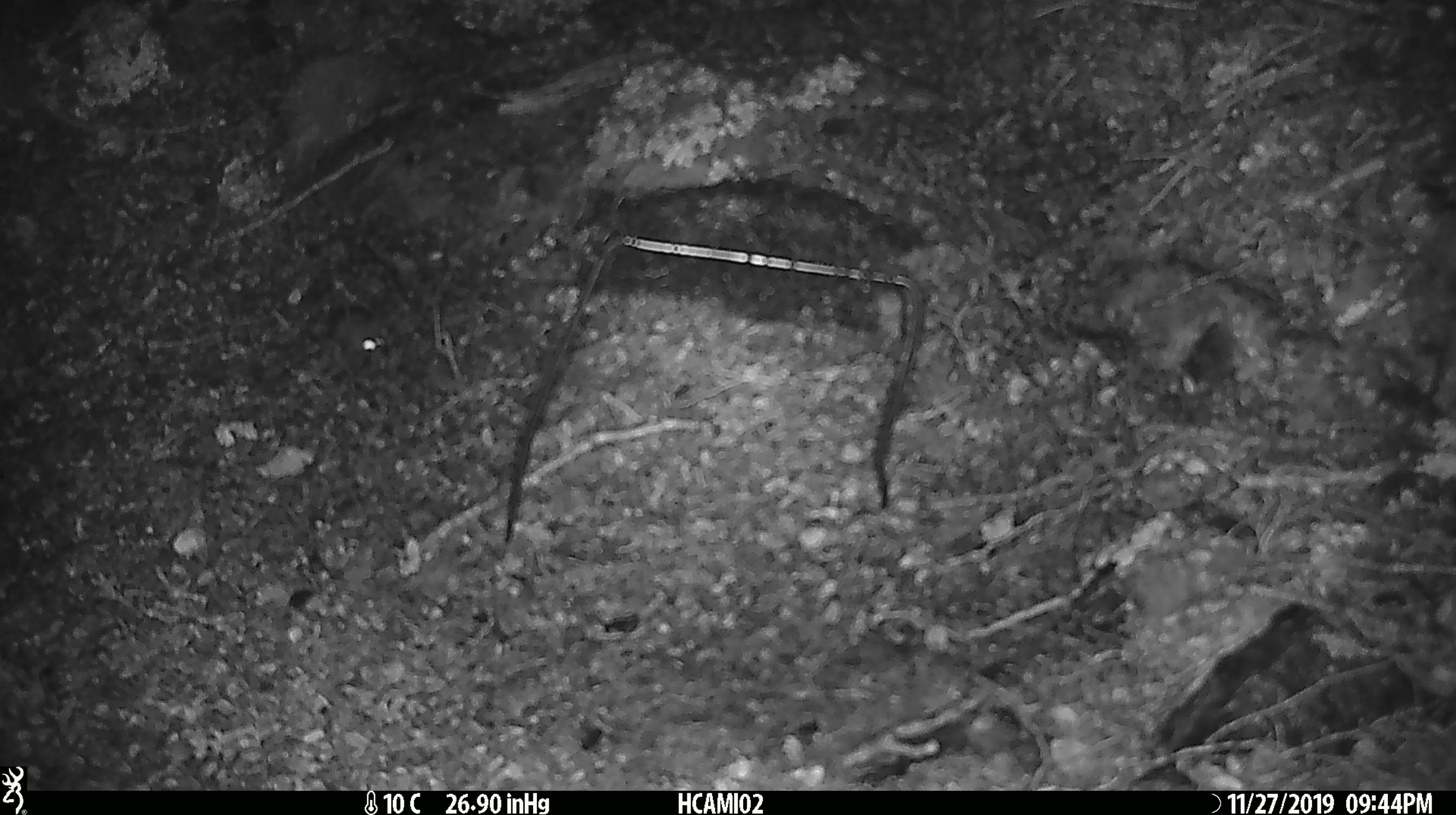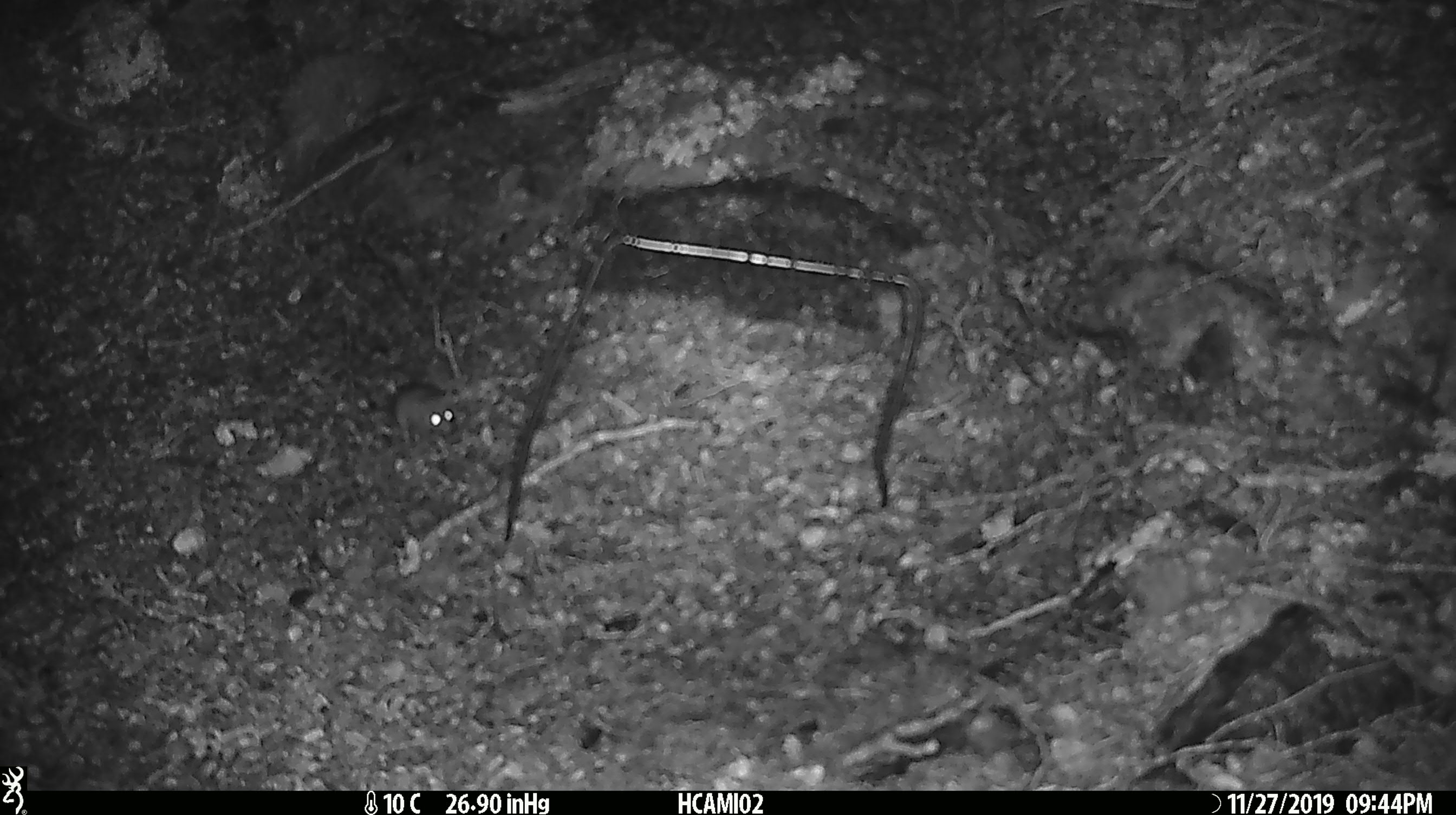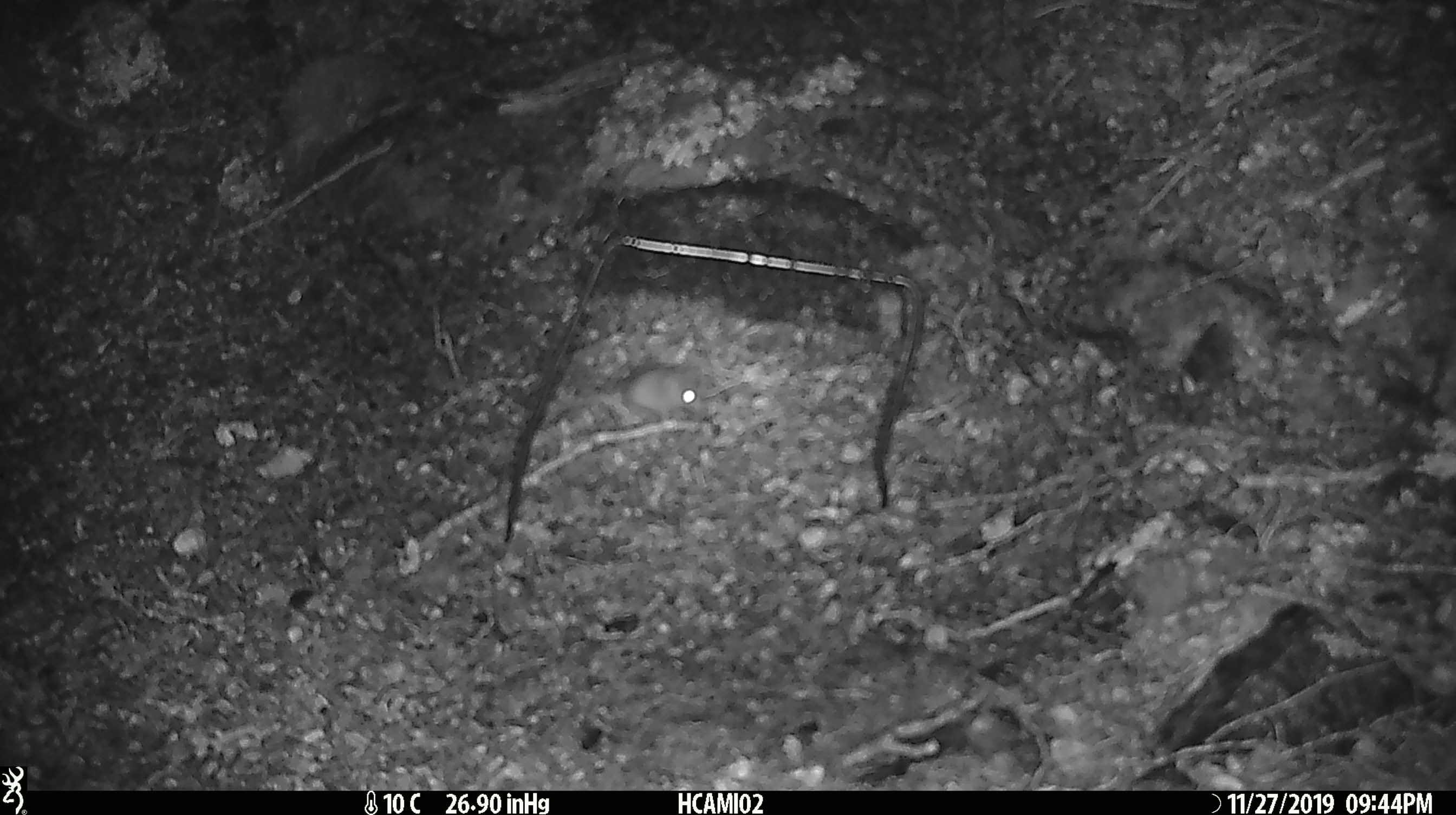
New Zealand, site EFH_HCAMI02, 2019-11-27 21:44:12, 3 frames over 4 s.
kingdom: Animalia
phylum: Chordata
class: Mammalia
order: Rodentia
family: Muridae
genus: Mus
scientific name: Mus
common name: mouse